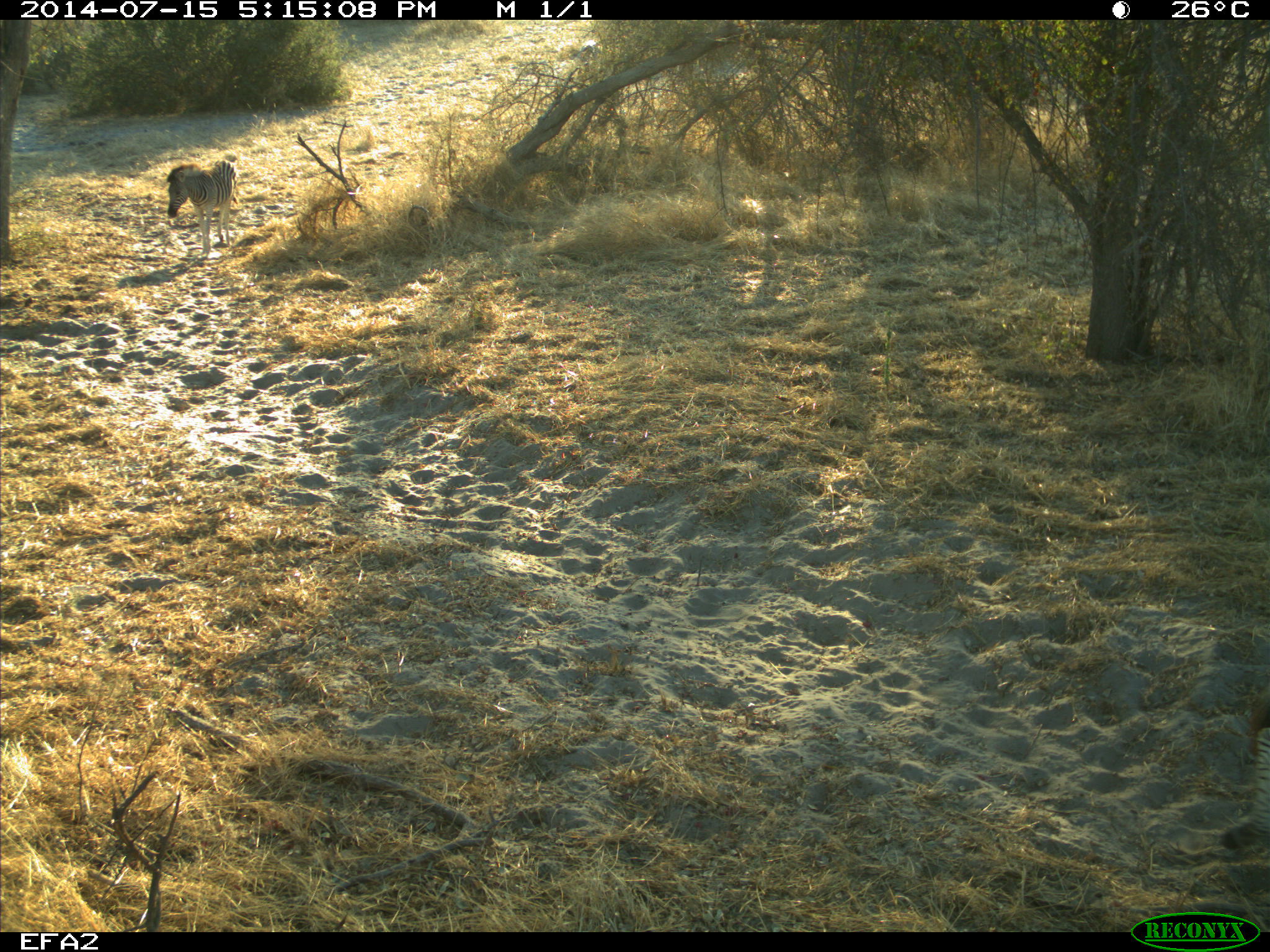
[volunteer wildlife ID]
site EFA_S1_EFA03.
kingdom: Animalia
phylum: Chordata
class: Mammalia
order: Perissodactyla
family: Equidae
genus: Equus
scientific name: Equus quagga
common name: plains zebra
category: zebraplains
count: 1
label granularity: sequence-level